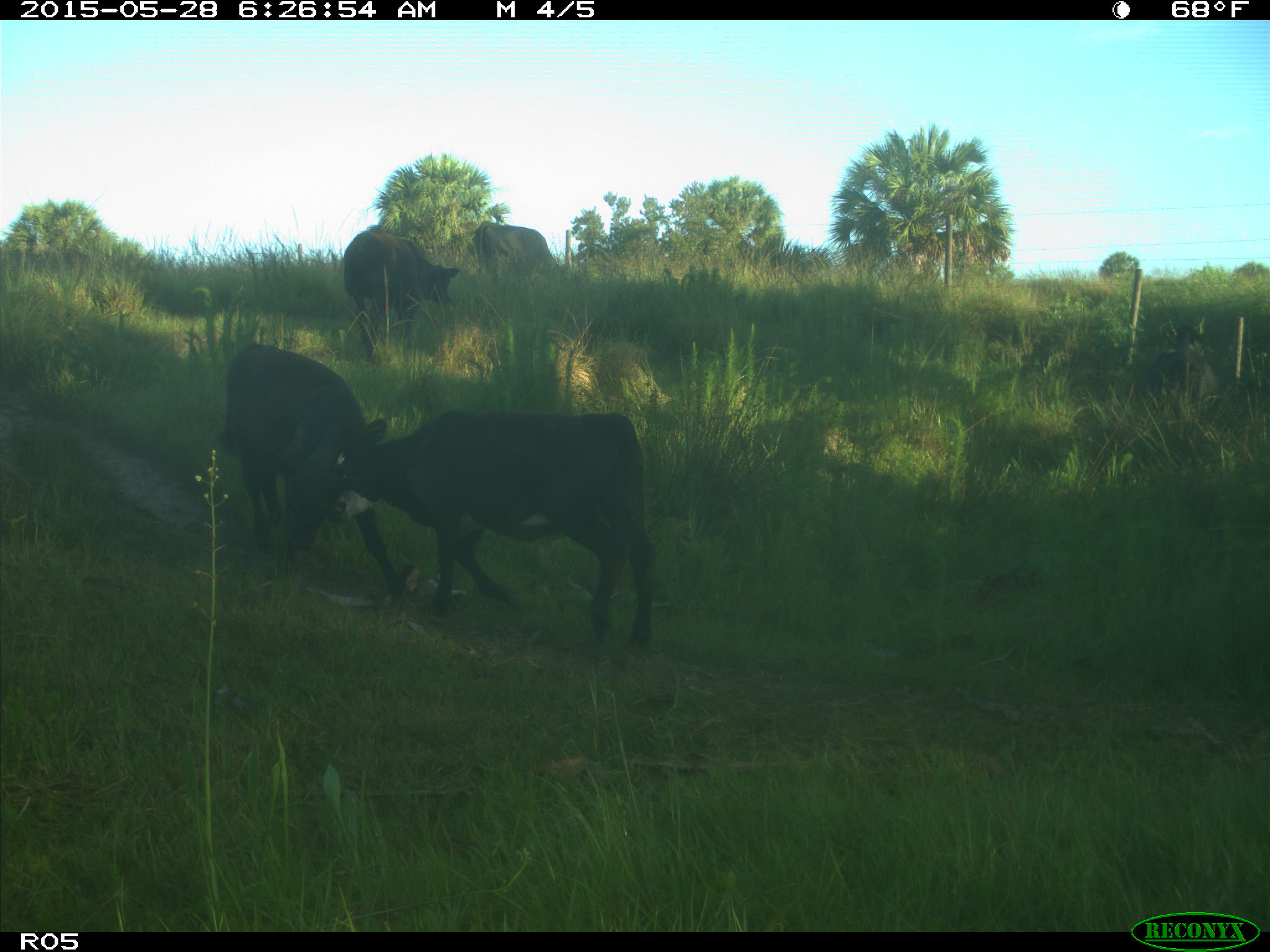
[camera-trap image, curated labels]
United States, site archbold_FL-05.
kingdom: Animalia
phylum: Chordata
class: Mammalia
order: Artiodactyla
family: Bovidae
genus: Bos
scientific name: Bos taurus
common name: domestic cow